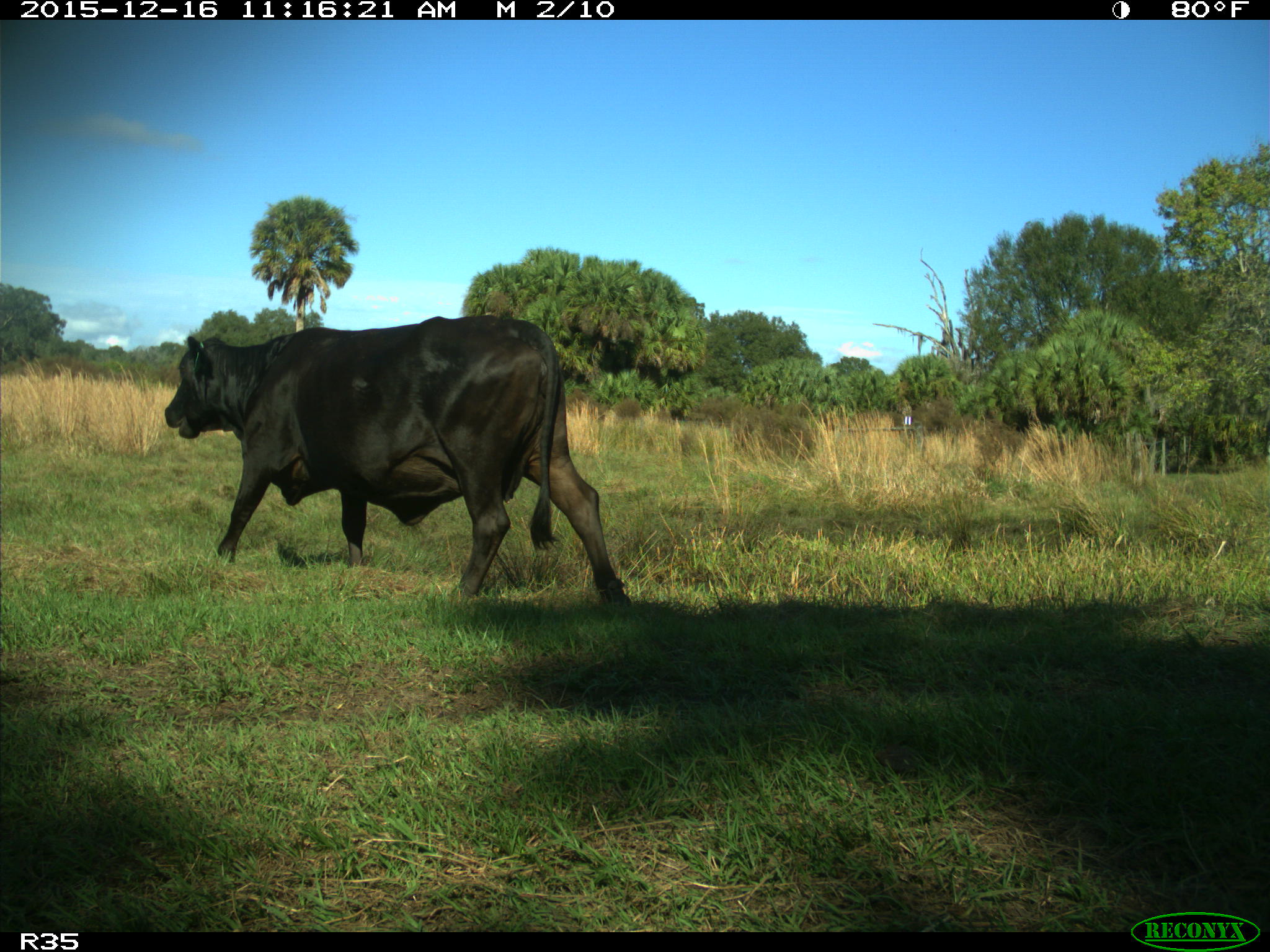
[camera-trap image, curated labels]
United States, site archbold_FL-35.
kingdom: Animalia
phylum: Chordata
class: Mammalia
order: Artiodactyla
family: Bovidae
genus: Bos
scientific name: Bos taurus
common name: domestic cow